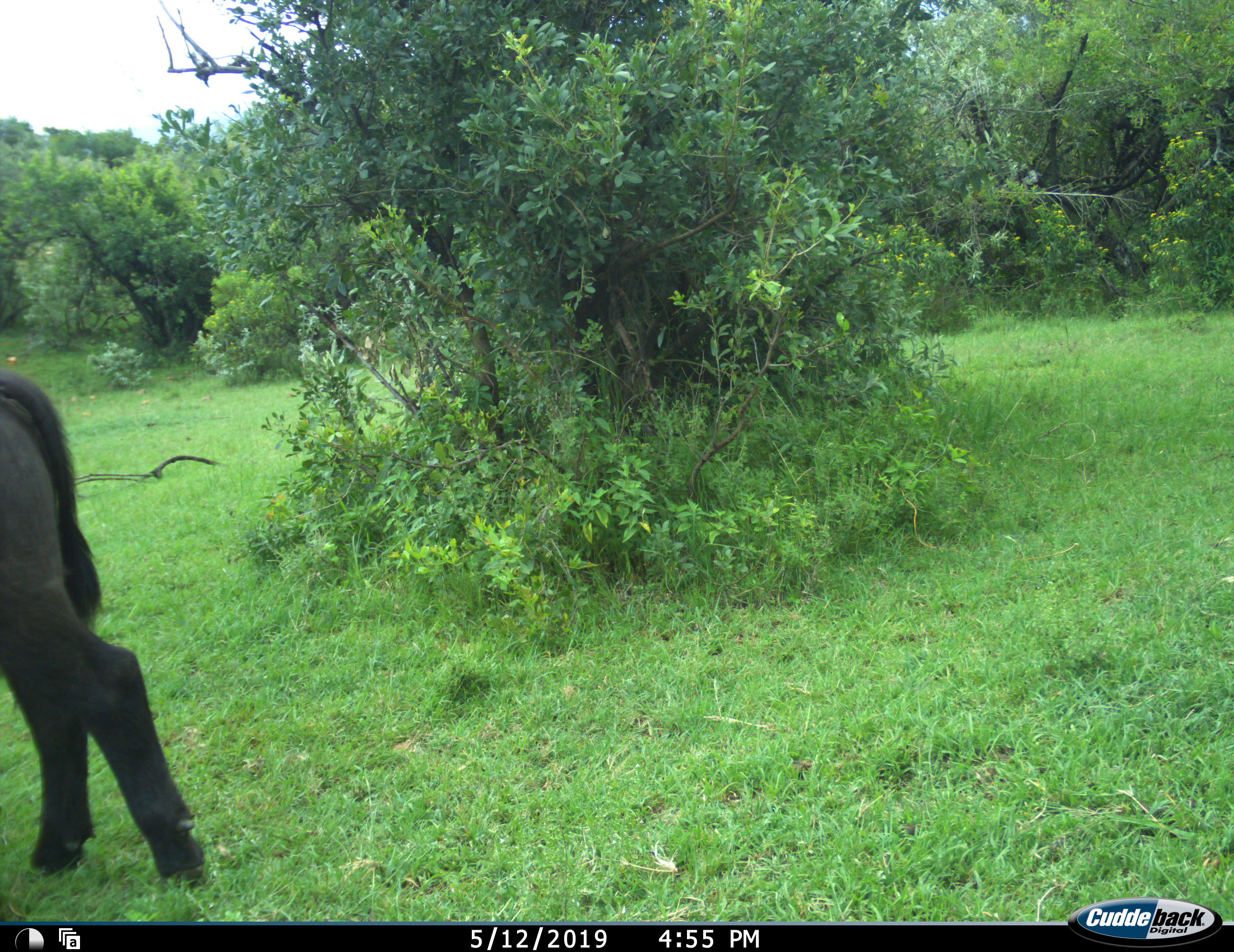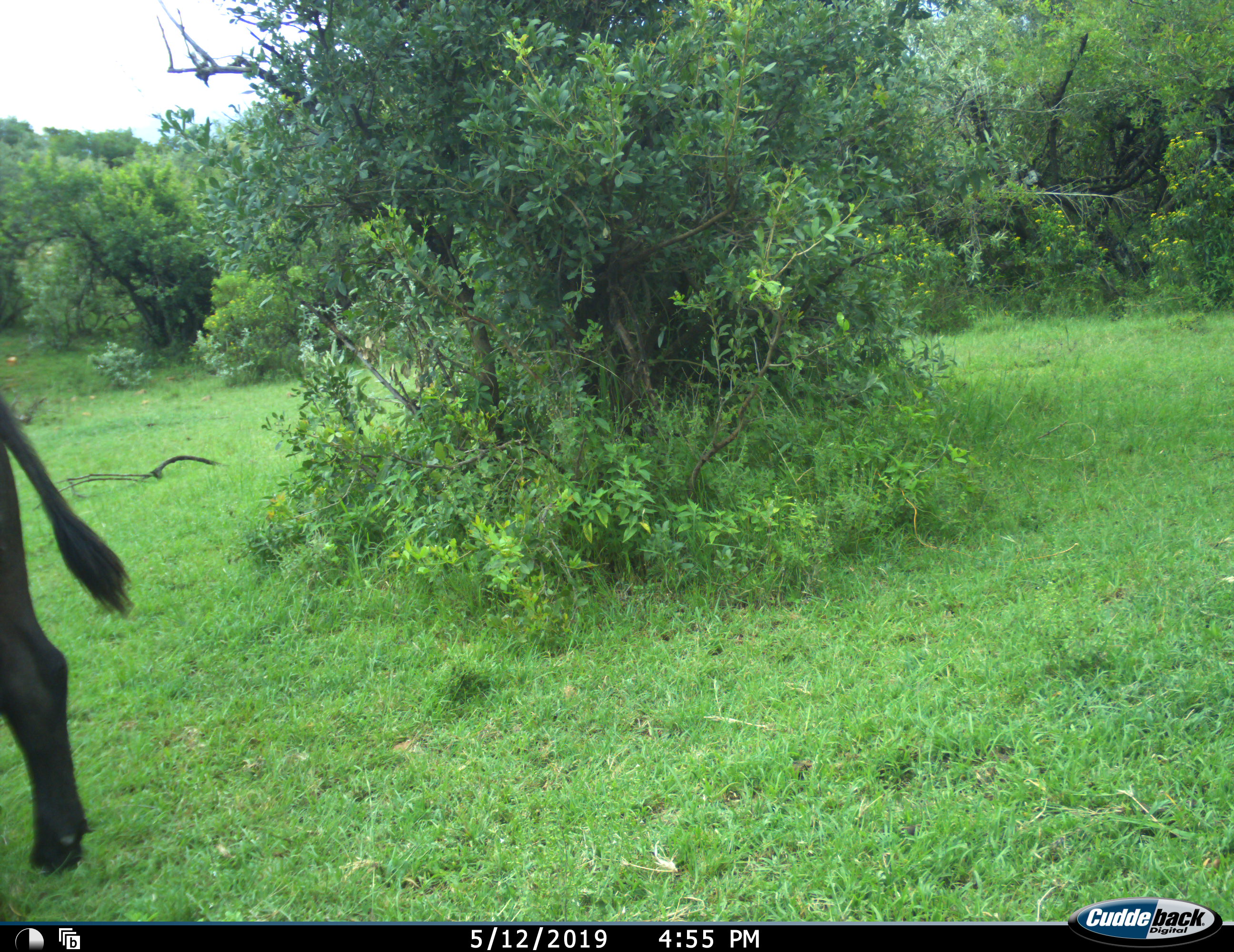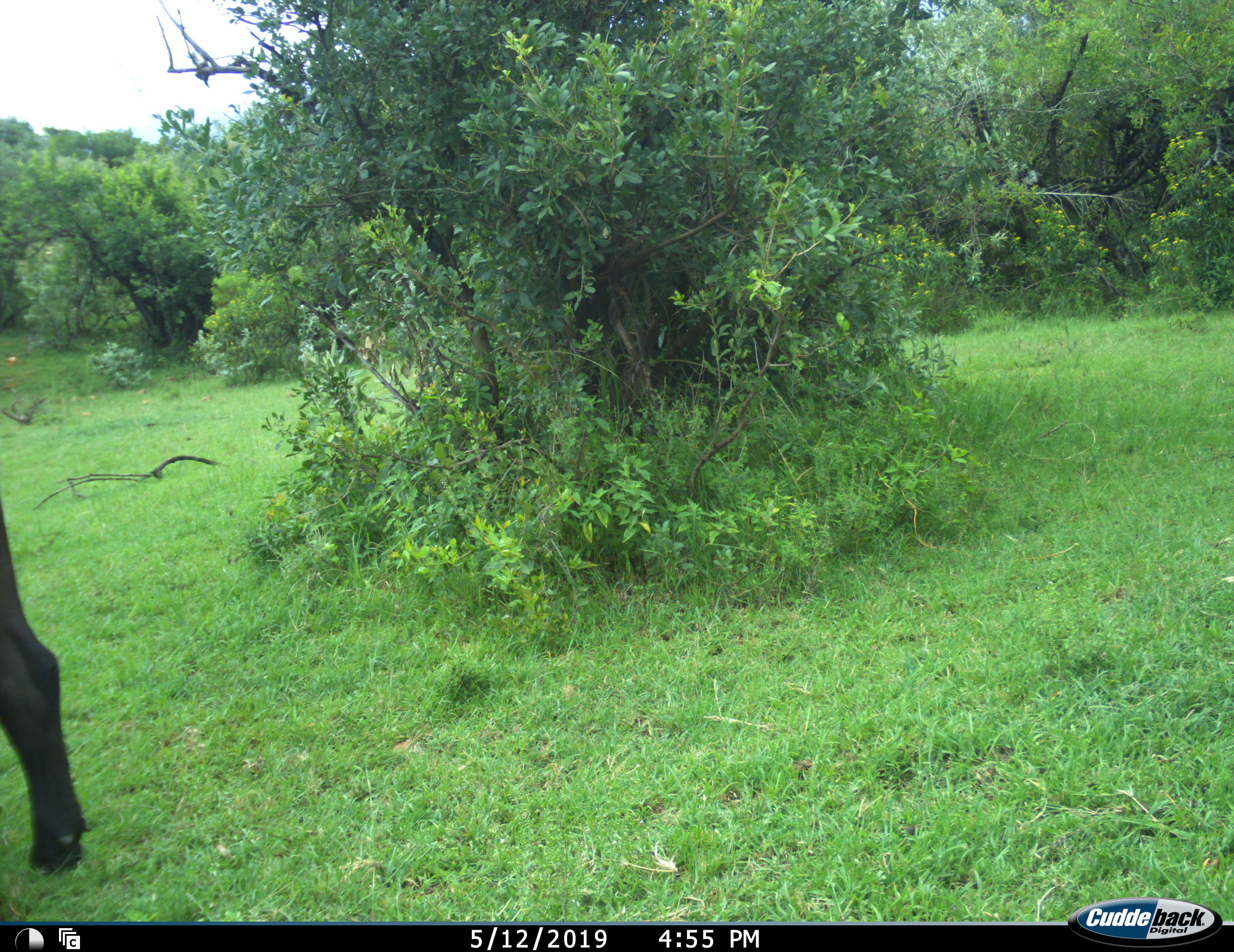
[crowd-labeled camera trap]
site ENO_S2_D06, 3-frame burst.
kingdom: Animalia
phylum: Chordata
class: Mammalia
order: Artiodactyla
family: Bovidae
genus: Syncerus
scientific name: Syncerus caffer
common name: african buffalo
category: buffalo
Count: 1.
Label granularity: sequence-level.